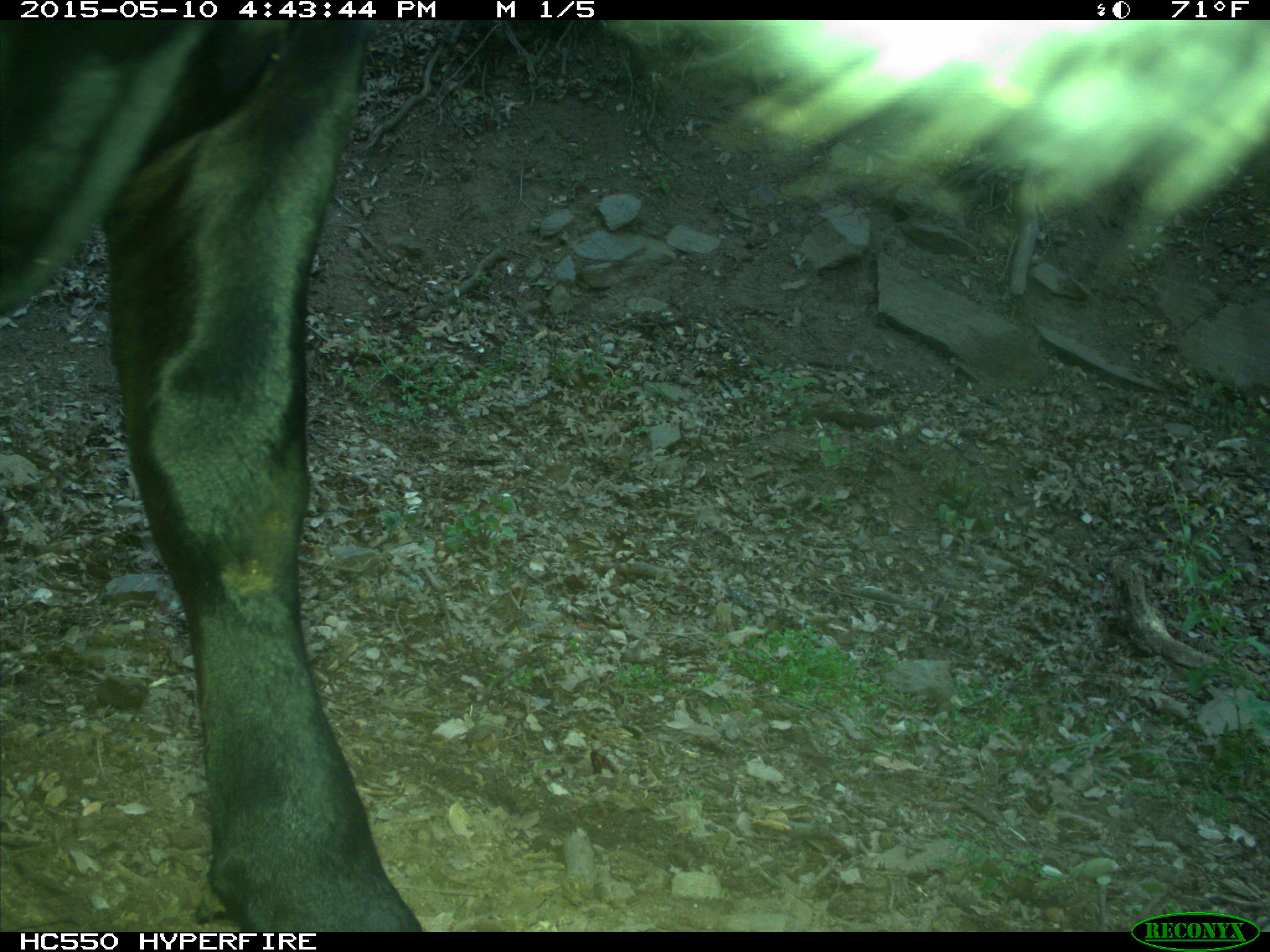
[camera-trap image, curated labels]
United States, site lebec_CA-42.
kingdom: Animalia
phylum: Chordata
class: Mammalia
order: Artiodactyla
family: Bovidae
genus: Bos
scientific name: Bos taurus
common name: domestic cow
Bos taurus (domestic cow).